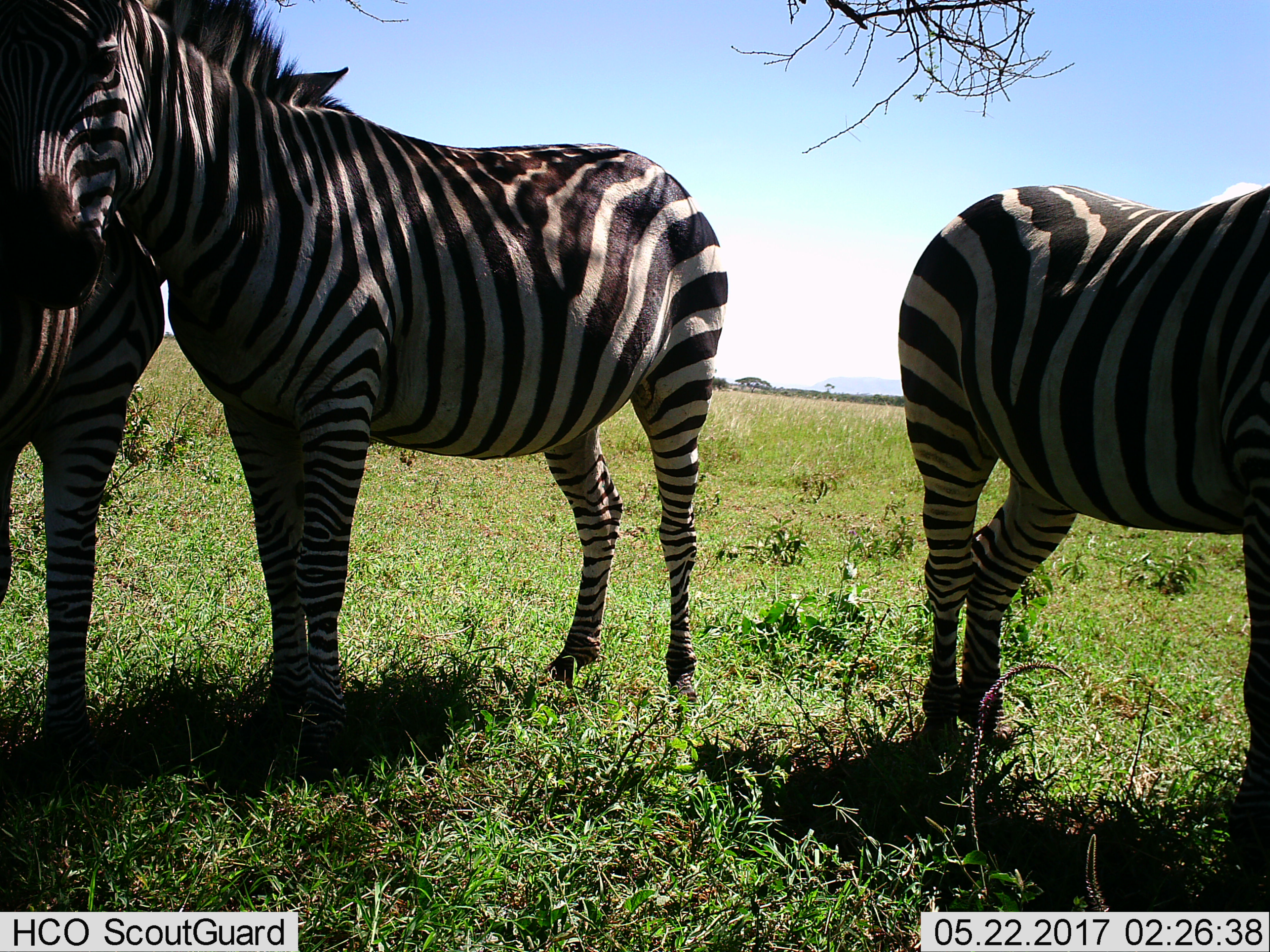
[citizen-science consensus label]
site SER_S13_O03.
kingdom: Animalia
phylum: Chordata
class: Mammalia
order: Perissodactyla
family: Equidae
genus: Equus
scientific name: Equus quagga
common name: plains zebra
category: zebraplains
Zebraplains (plains zebra) (Equus quagga), count 3. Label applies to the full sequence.